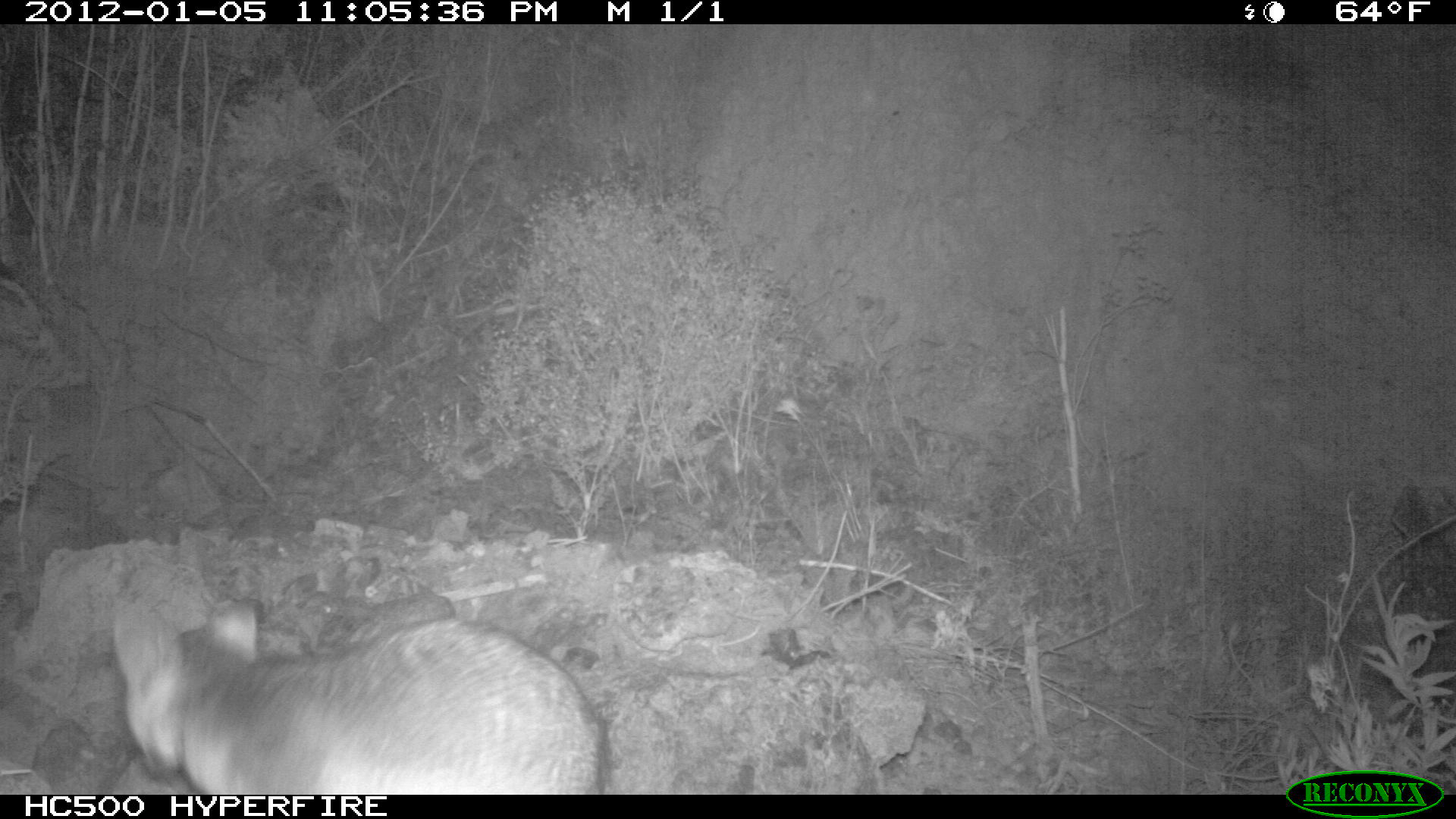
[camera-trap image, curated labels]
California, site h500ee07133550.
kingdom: Animalia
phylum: Chordata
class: Mammalia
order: Carnivora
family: Canidae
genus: Urocyon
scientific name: Urocyon littoralis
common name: island fox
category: fox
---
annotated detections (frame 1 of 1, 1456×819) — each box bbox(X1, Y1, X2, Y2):
fox: bbox(108, 595, 603, 794)